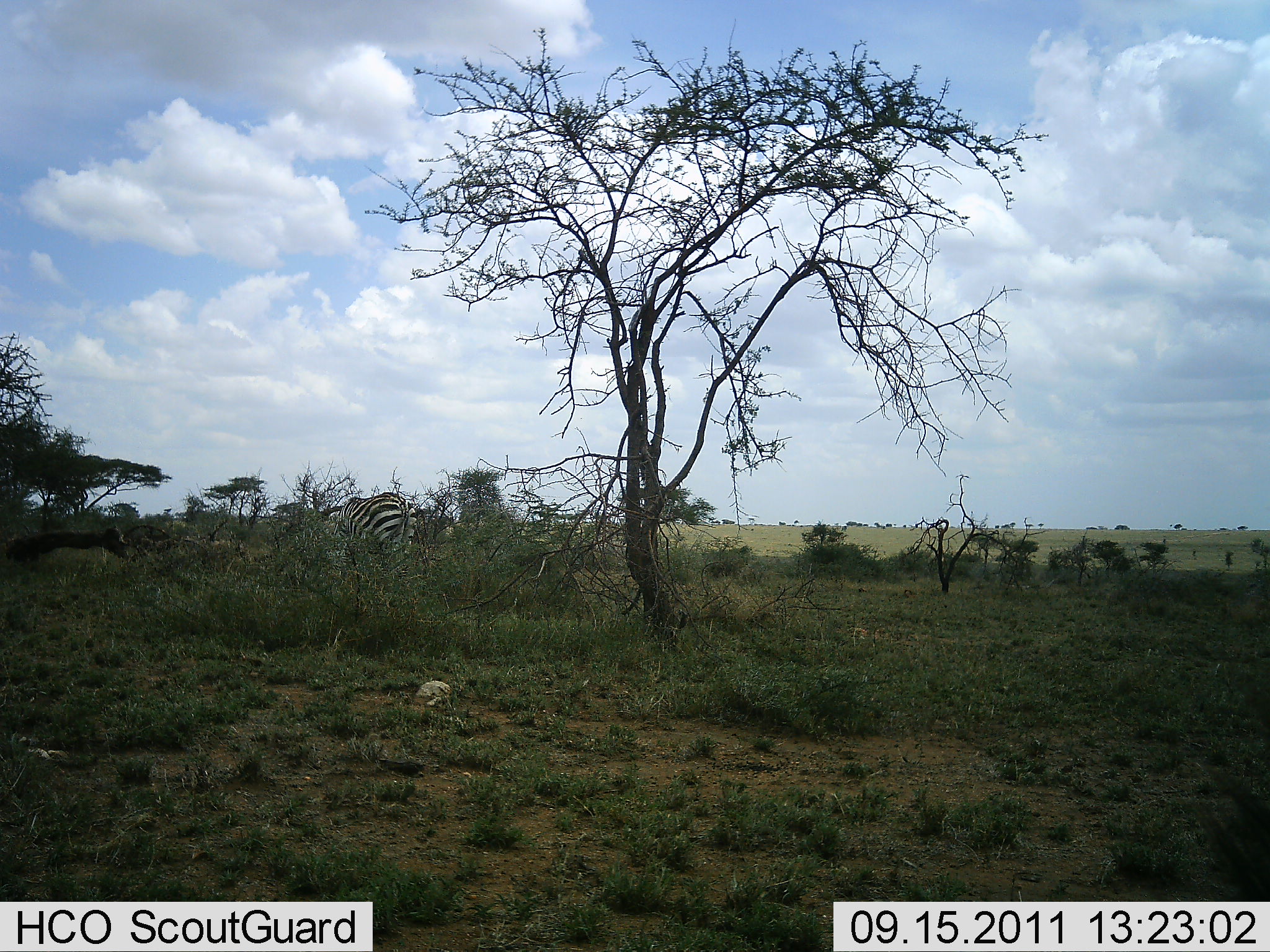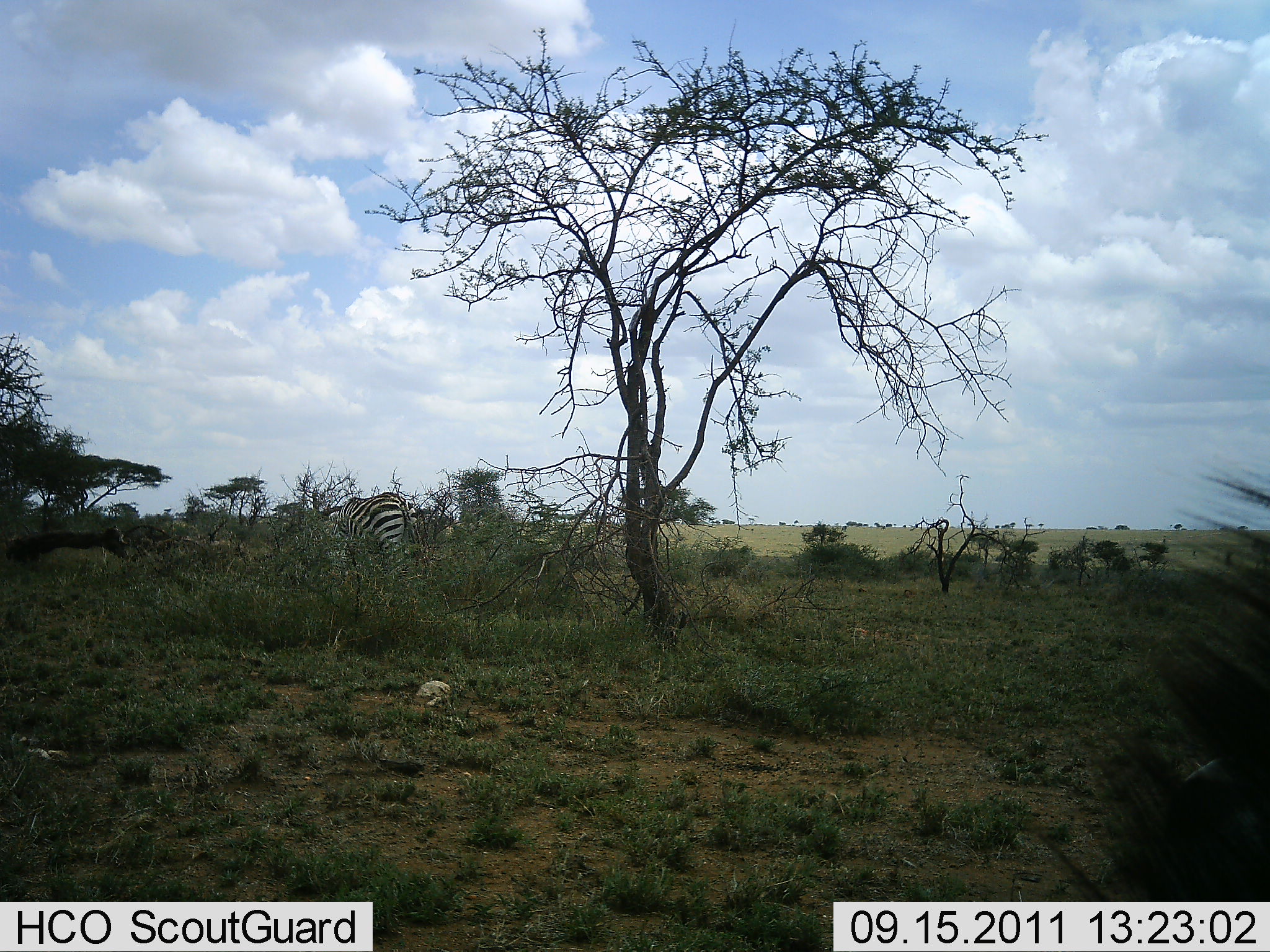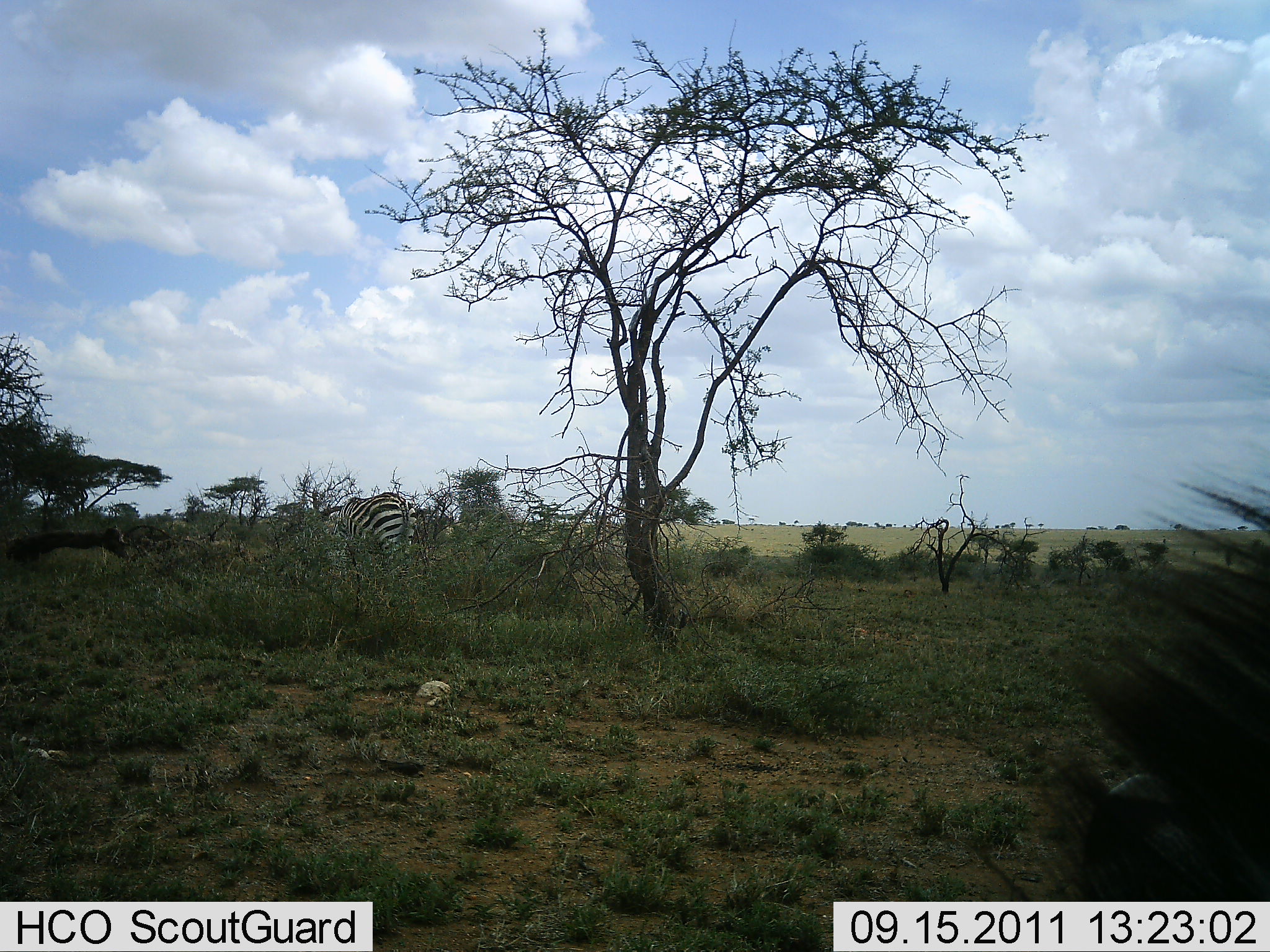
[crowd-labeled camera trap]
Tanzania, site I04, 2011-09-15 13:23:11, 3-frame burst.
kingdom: Animalia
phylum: Chordata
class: Mammalia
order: Perissodactyla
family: Equidae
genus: Equus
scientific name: Equus quagga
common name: plains zebra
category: zebra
Zebra (plains zebra) (Equus quagga), count 1. Behavior (volunteer vote fractions): standing 50%, resting 0%, moving 0%, interacting 0%. Young present (vote fraction): 0%. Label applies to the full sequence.